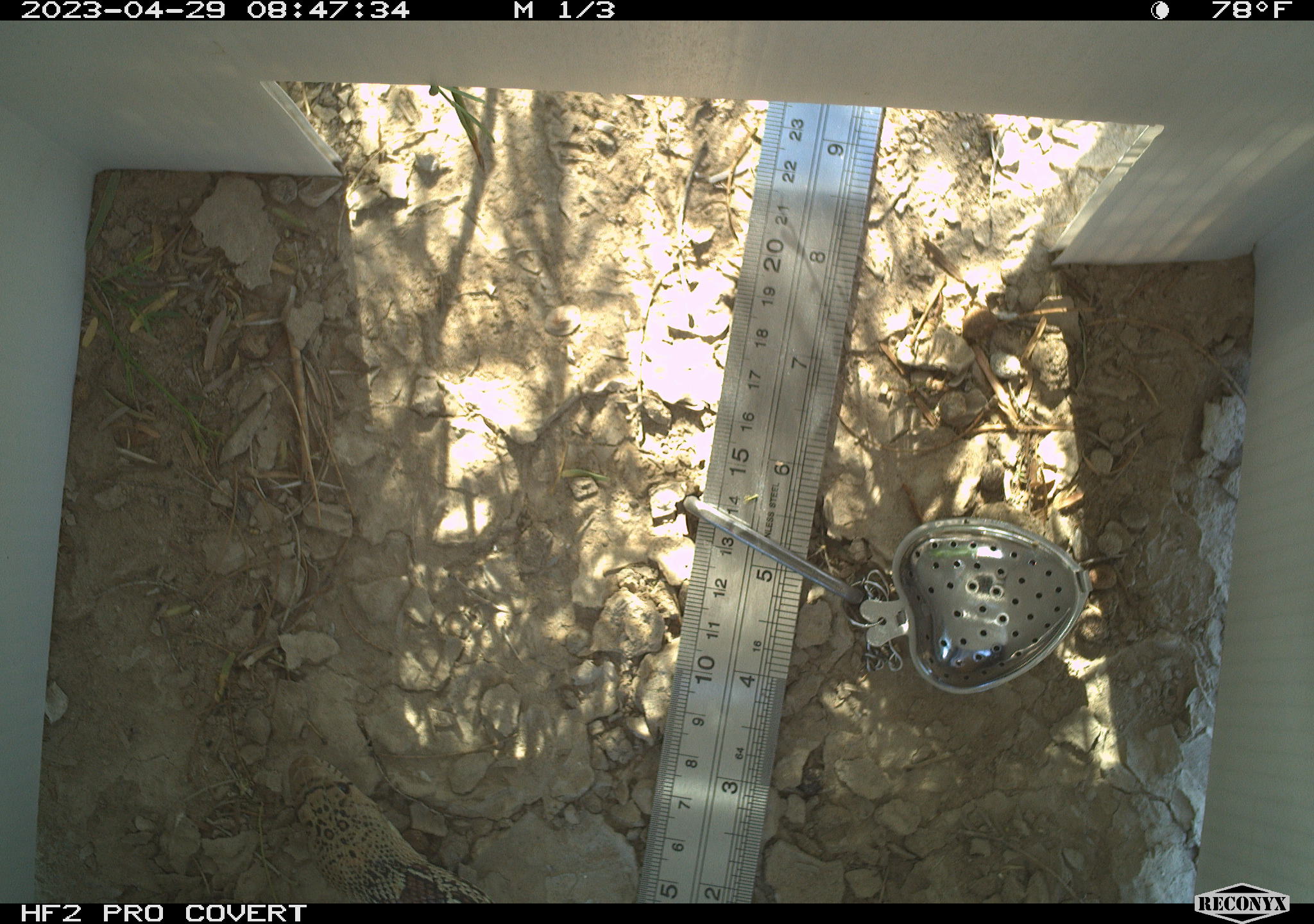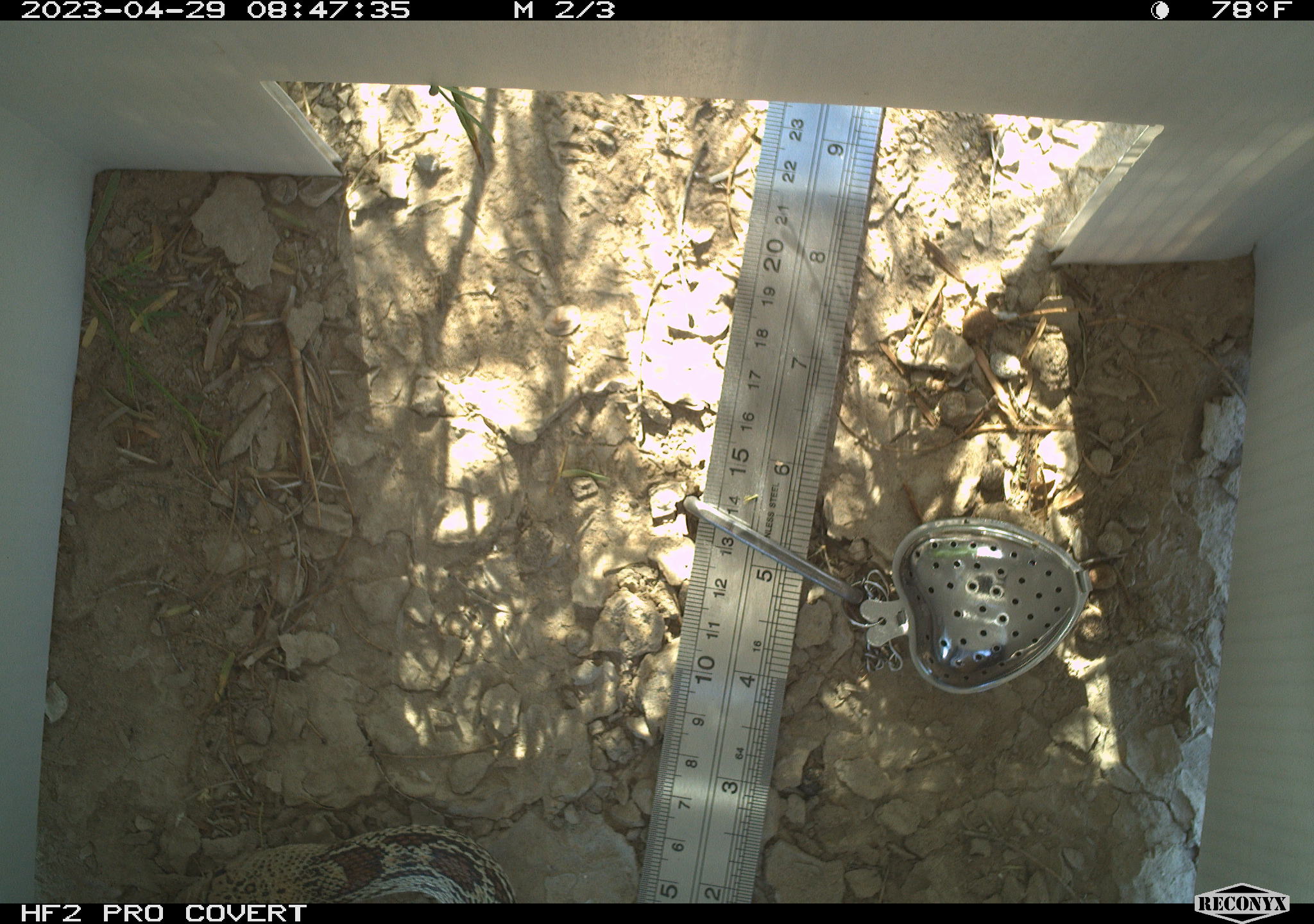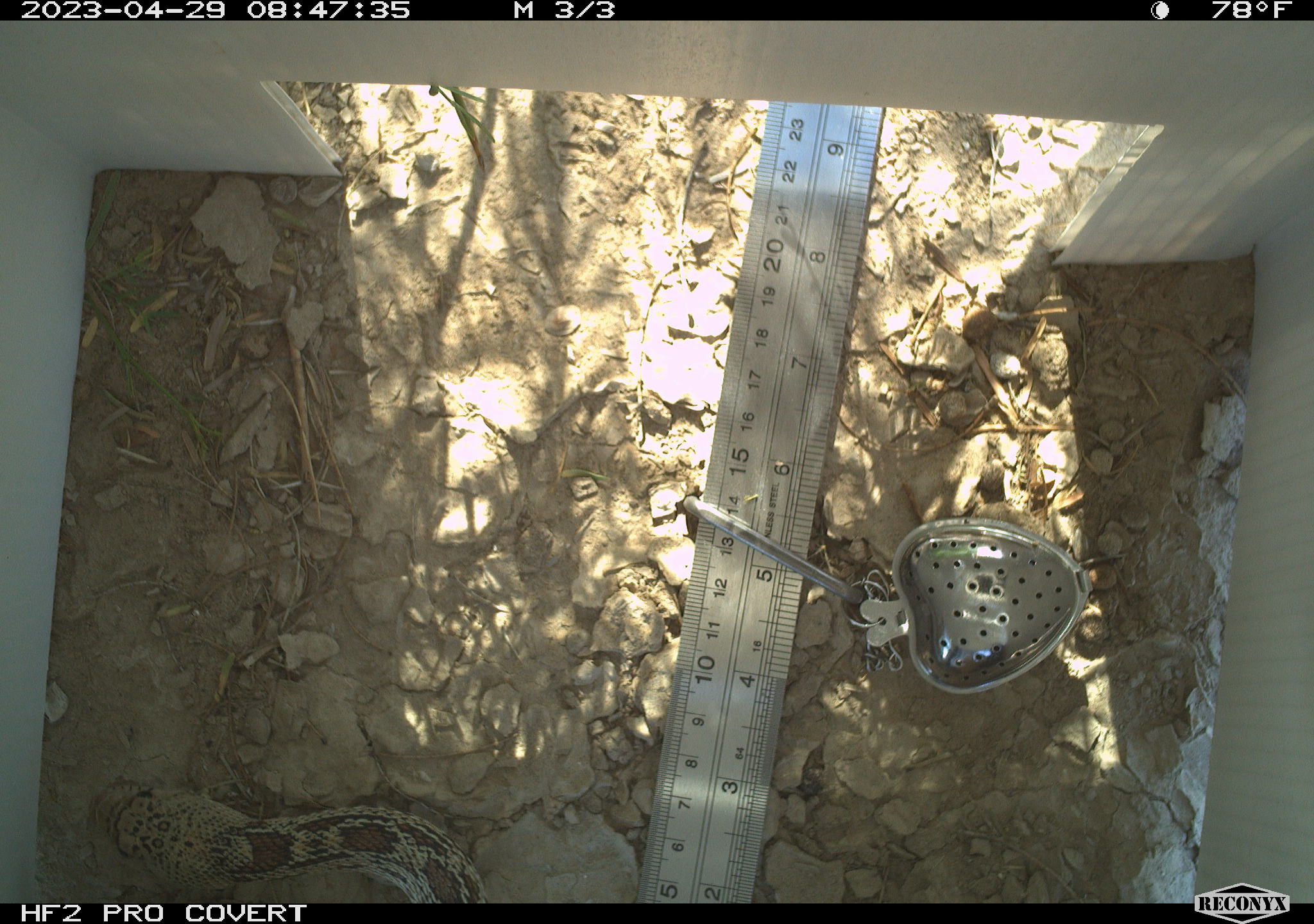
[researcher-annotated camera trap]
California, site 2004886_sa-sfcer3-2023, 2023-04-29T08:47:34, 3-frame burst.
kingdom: Animalia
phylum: Chordata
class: Reptilia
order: Squamata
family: Colubridae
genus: Pituophis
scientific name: Pituophis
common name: bullsnakes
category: pituophis species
Pituophis species (bullsnakes) (Pituophis).